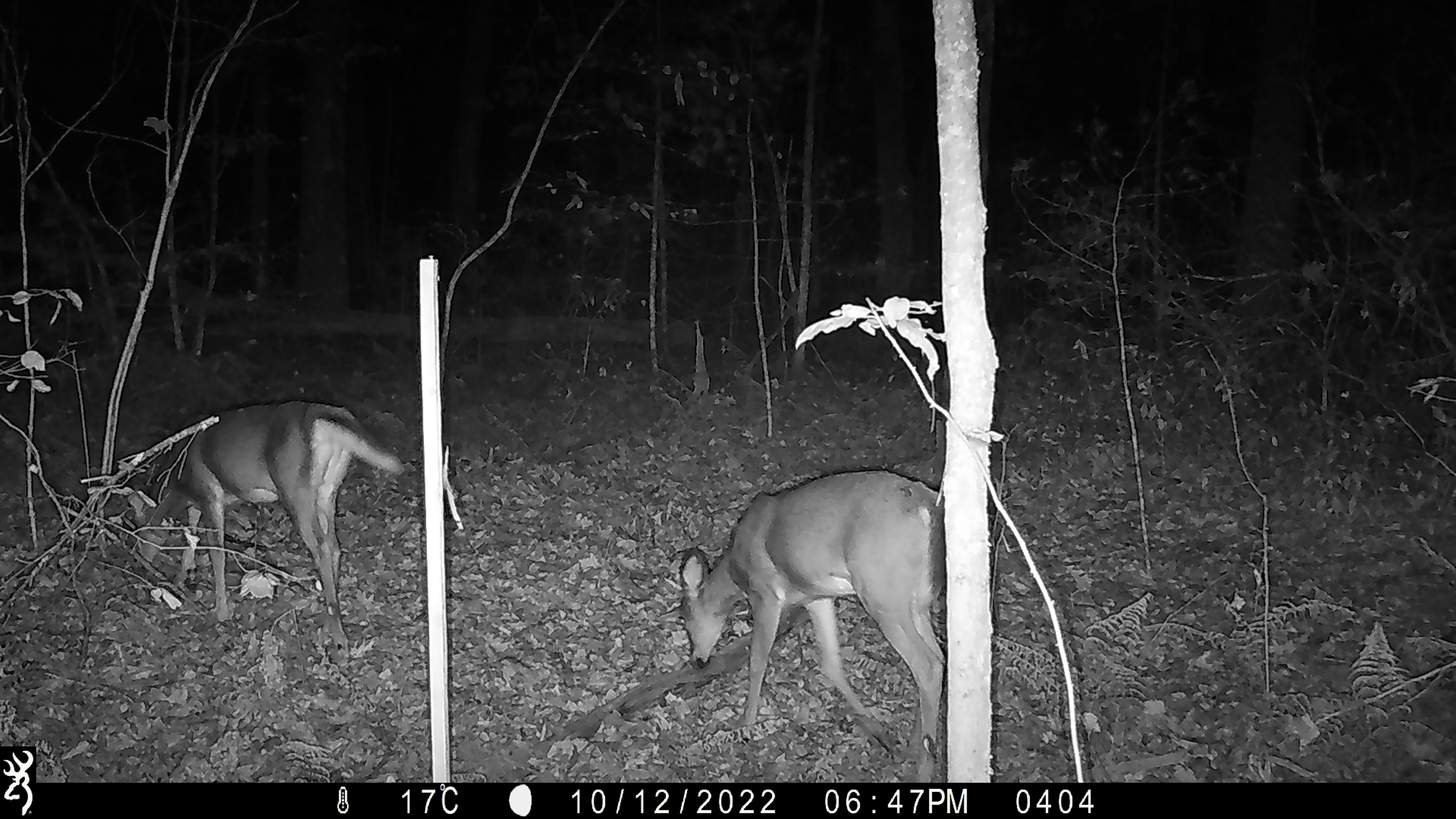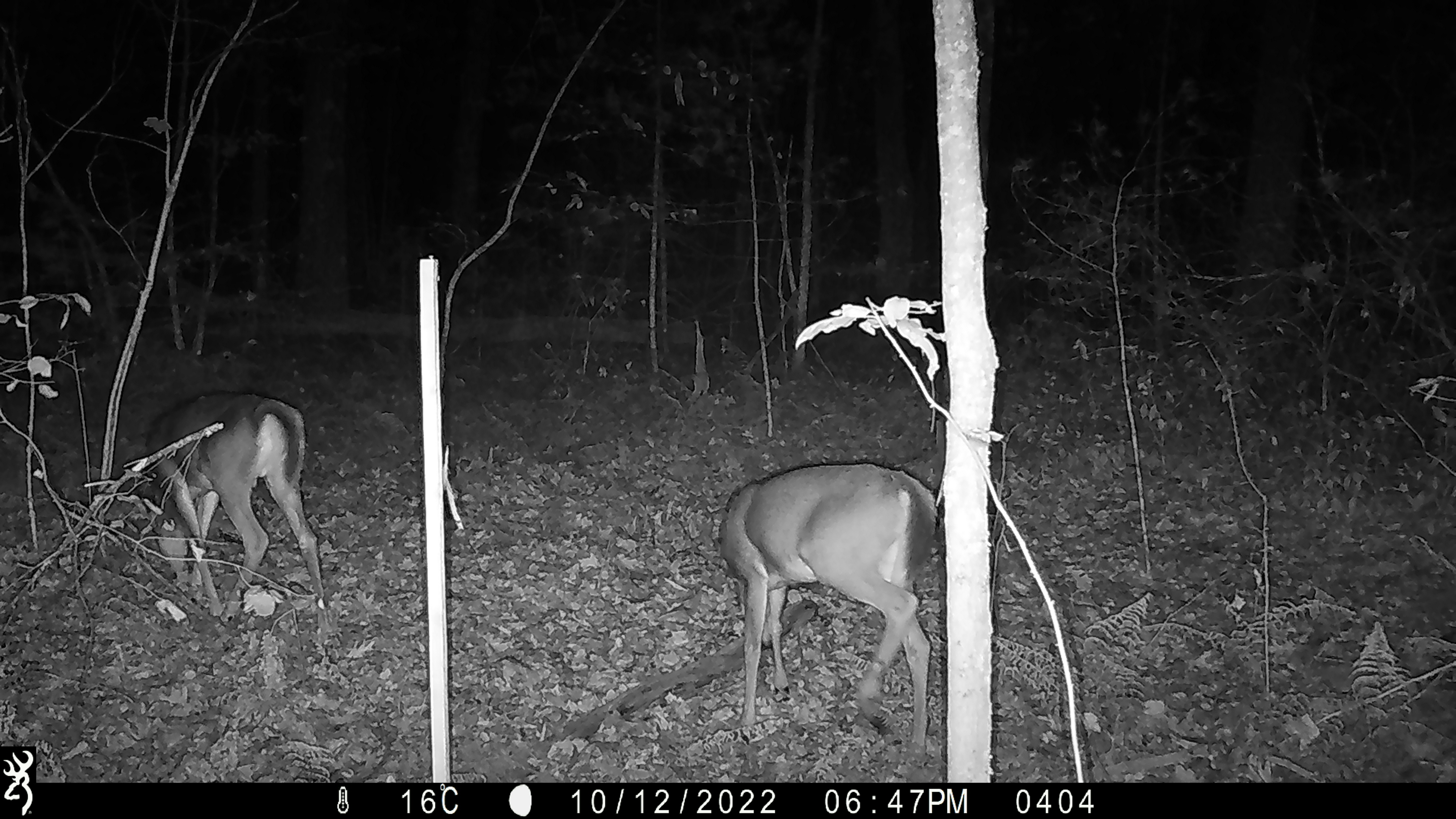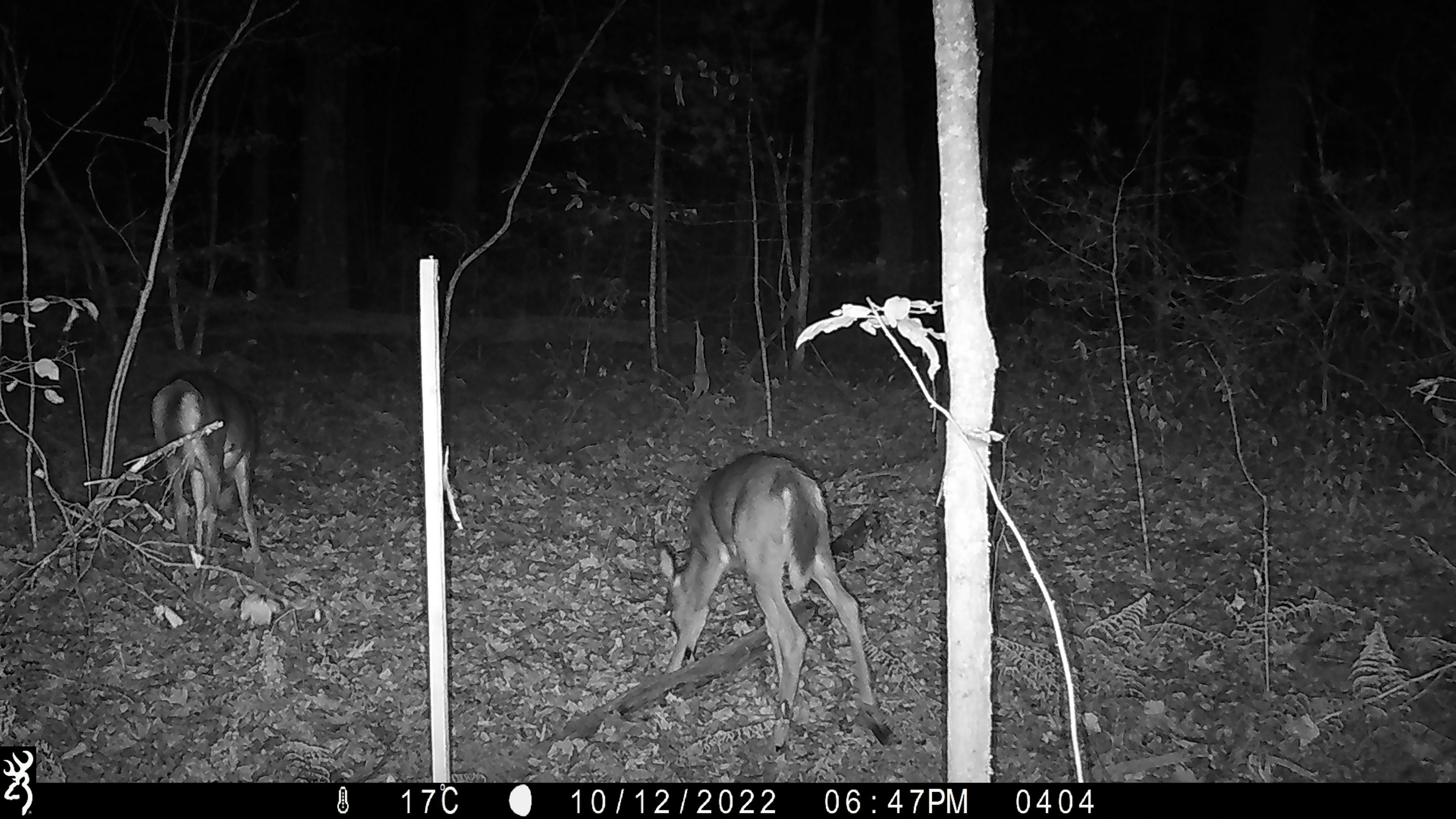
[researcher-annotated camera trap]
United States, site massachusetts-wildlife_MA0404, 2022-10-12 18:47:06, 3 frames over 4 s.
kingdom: Animalia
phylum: Chordata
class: Mammalia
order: Artiodactyla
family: Cervidae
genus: Odocoileus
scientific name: Odocoileus virginianus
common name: white-tailed deer